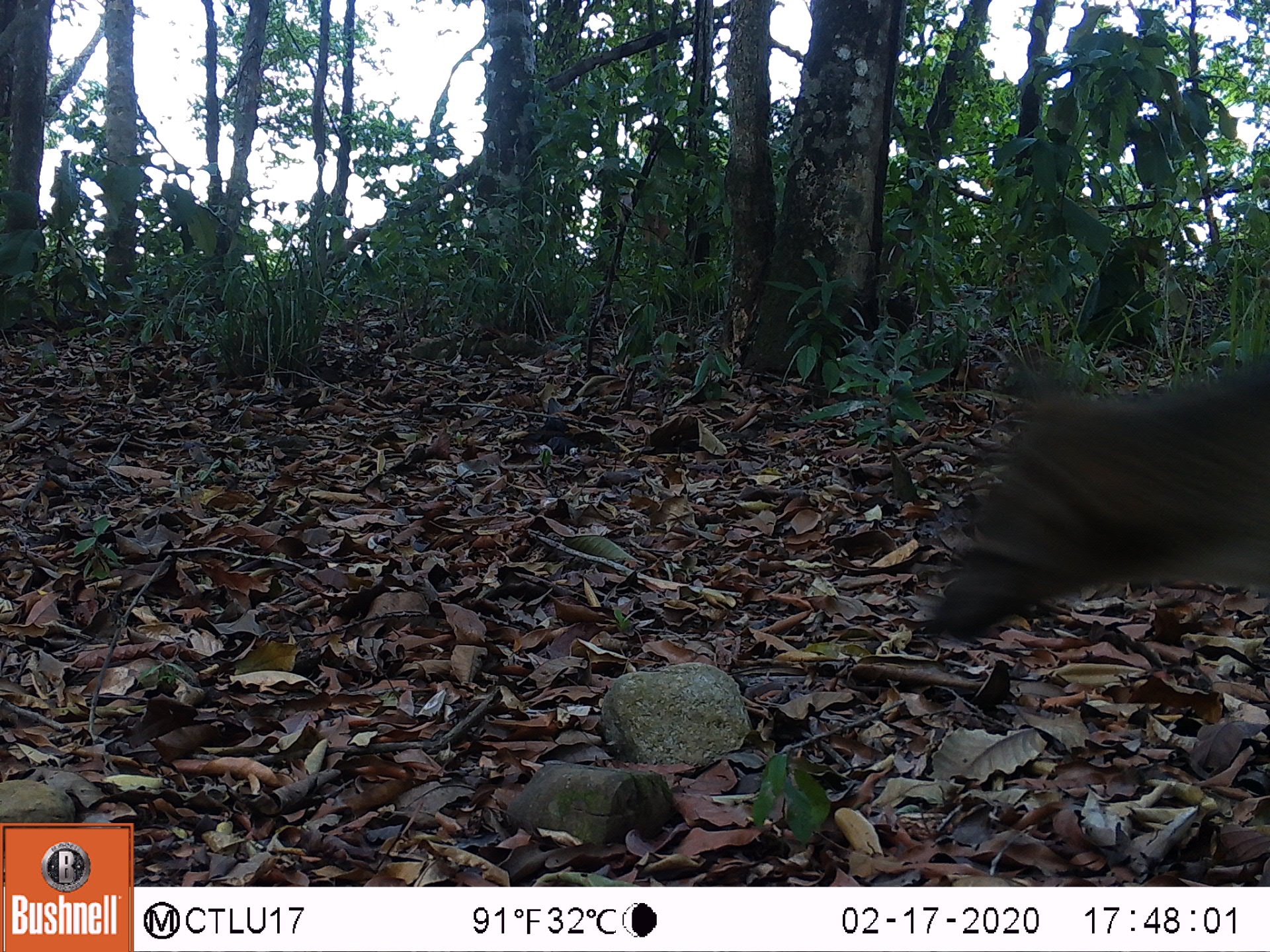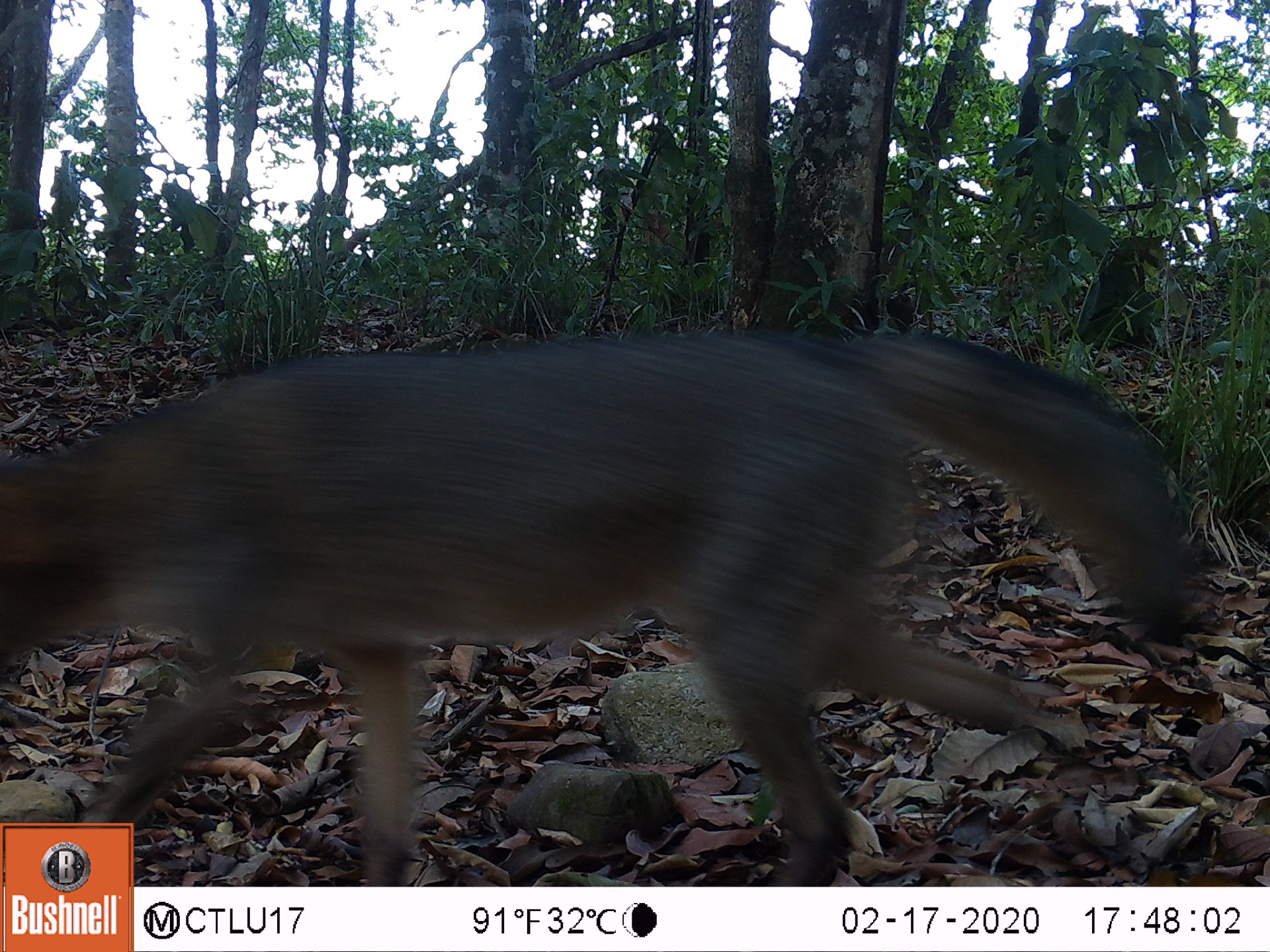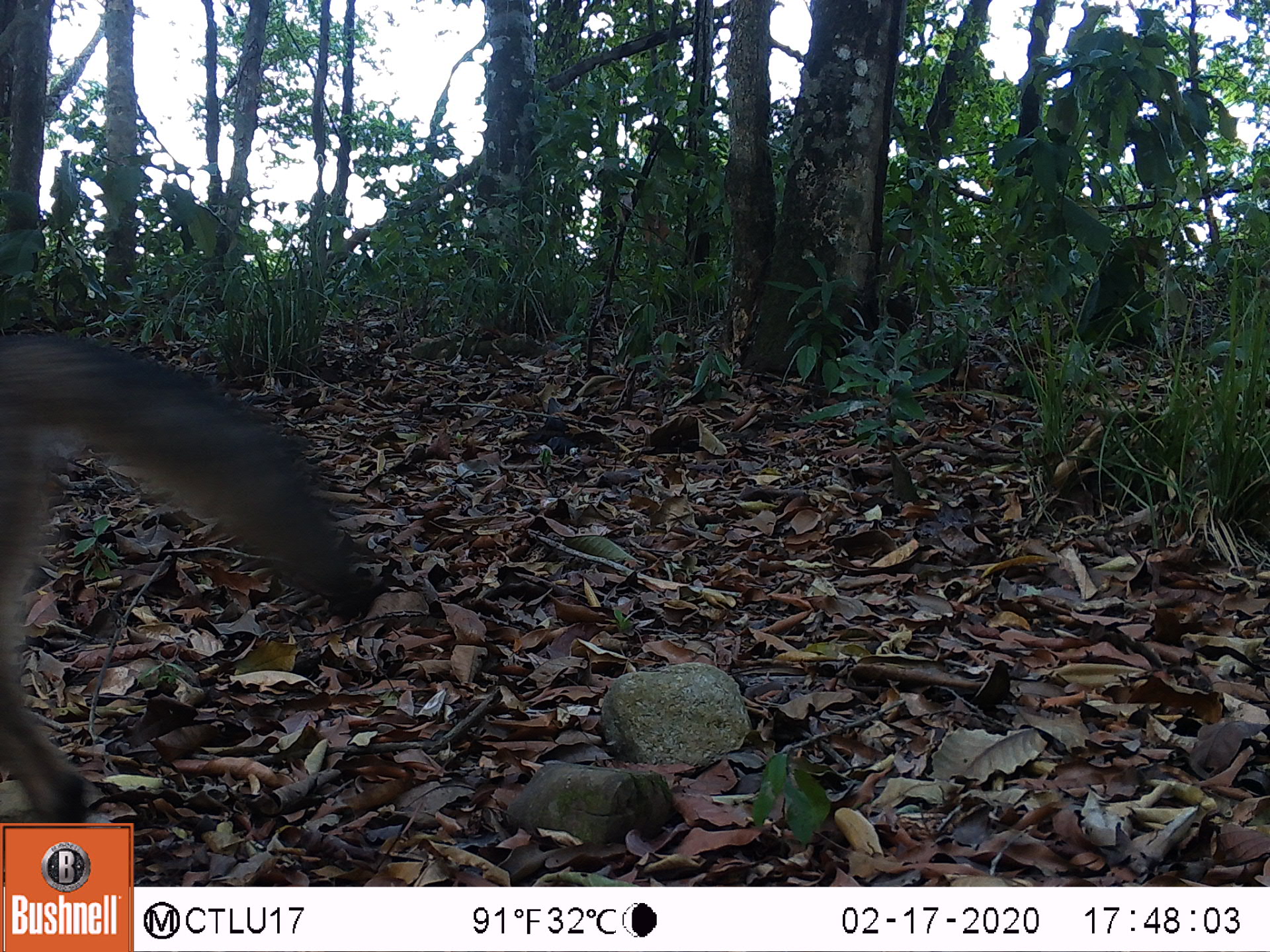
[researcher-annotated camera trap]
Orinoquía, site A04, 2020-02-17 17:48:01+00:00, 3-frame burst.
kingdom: Animalia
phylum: Chordata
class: Mammalia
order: Carnivora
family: Canidae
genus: Cerdocyon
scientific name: Cerdocyon thous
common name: crab-eating fox